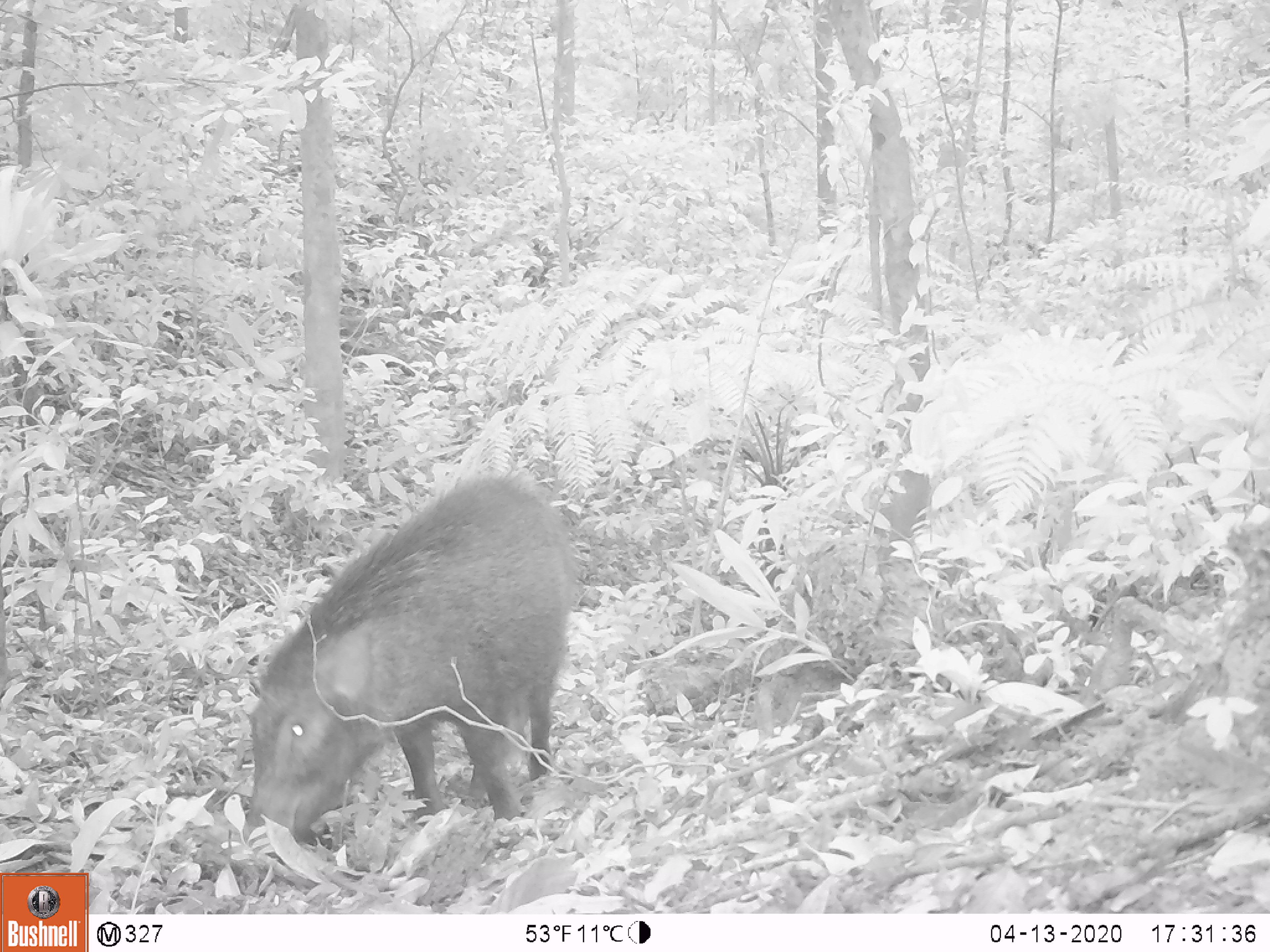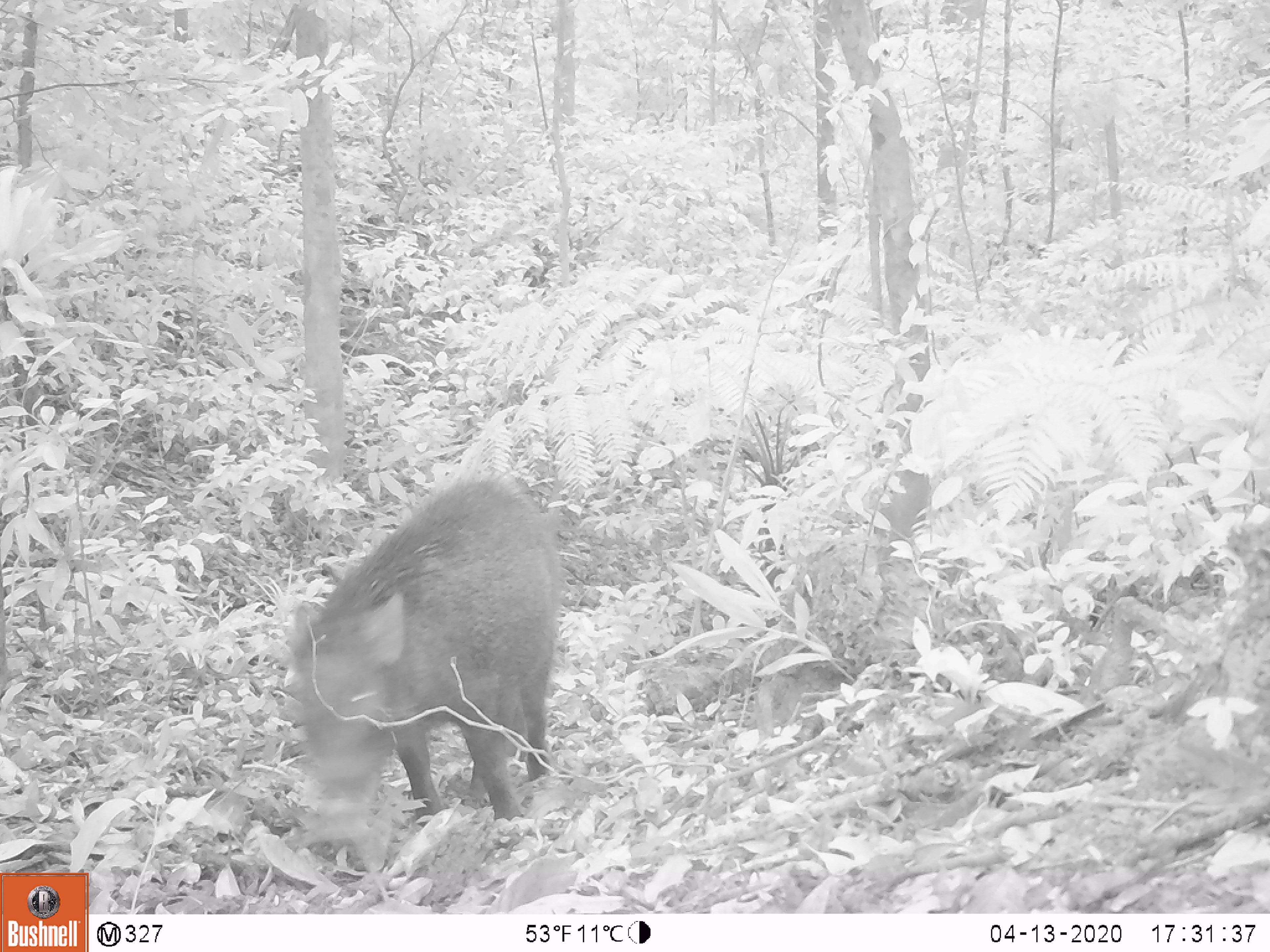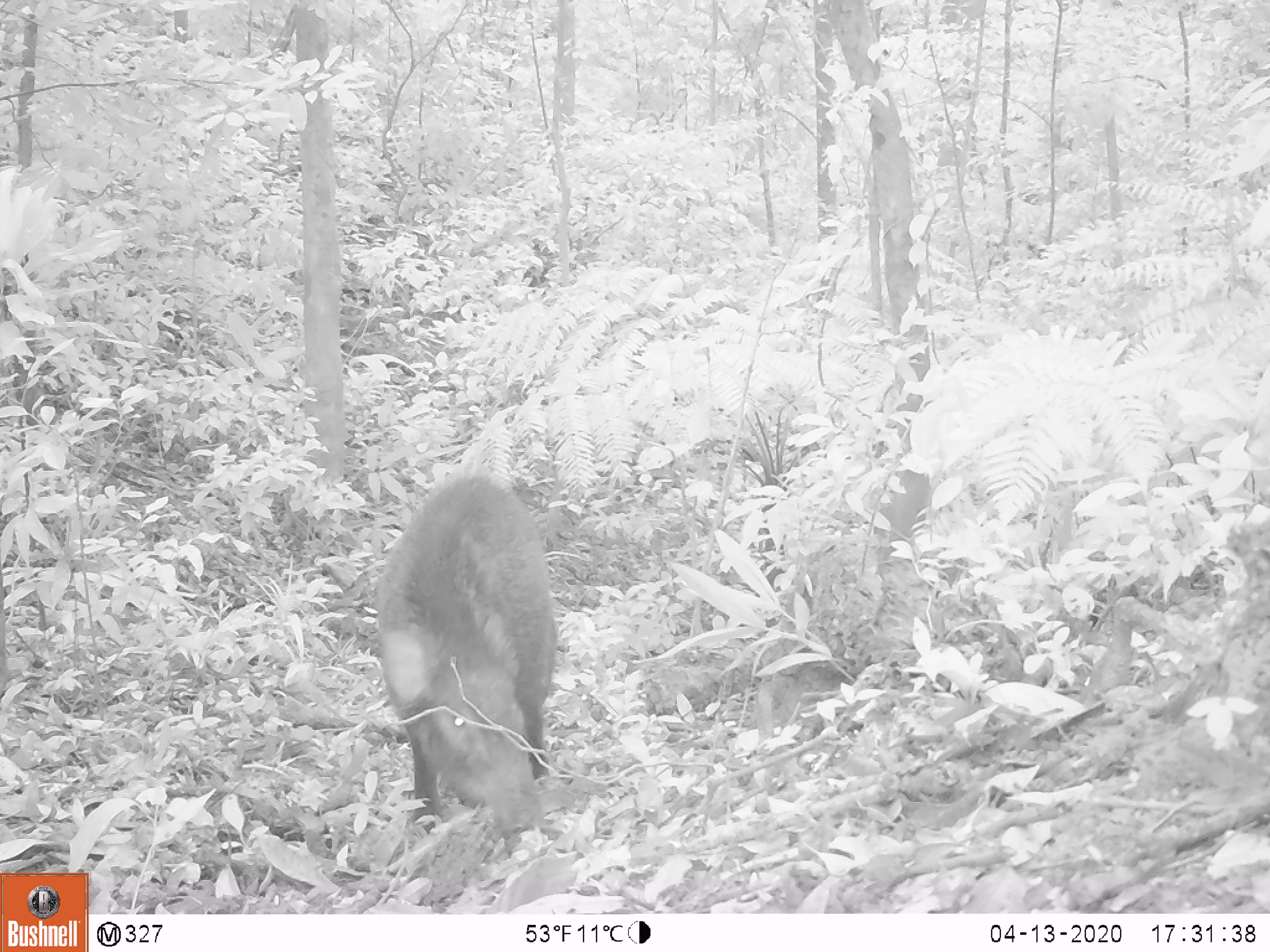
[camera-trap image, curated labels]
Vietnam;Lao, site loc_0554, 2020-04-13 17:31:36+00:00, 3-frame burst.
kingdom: Animalia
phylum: Chordata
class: Mammalia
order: Artiodactyla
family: Suidae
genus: Sus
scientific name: Sus scrofa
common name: eurasian wild pig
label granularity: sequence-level